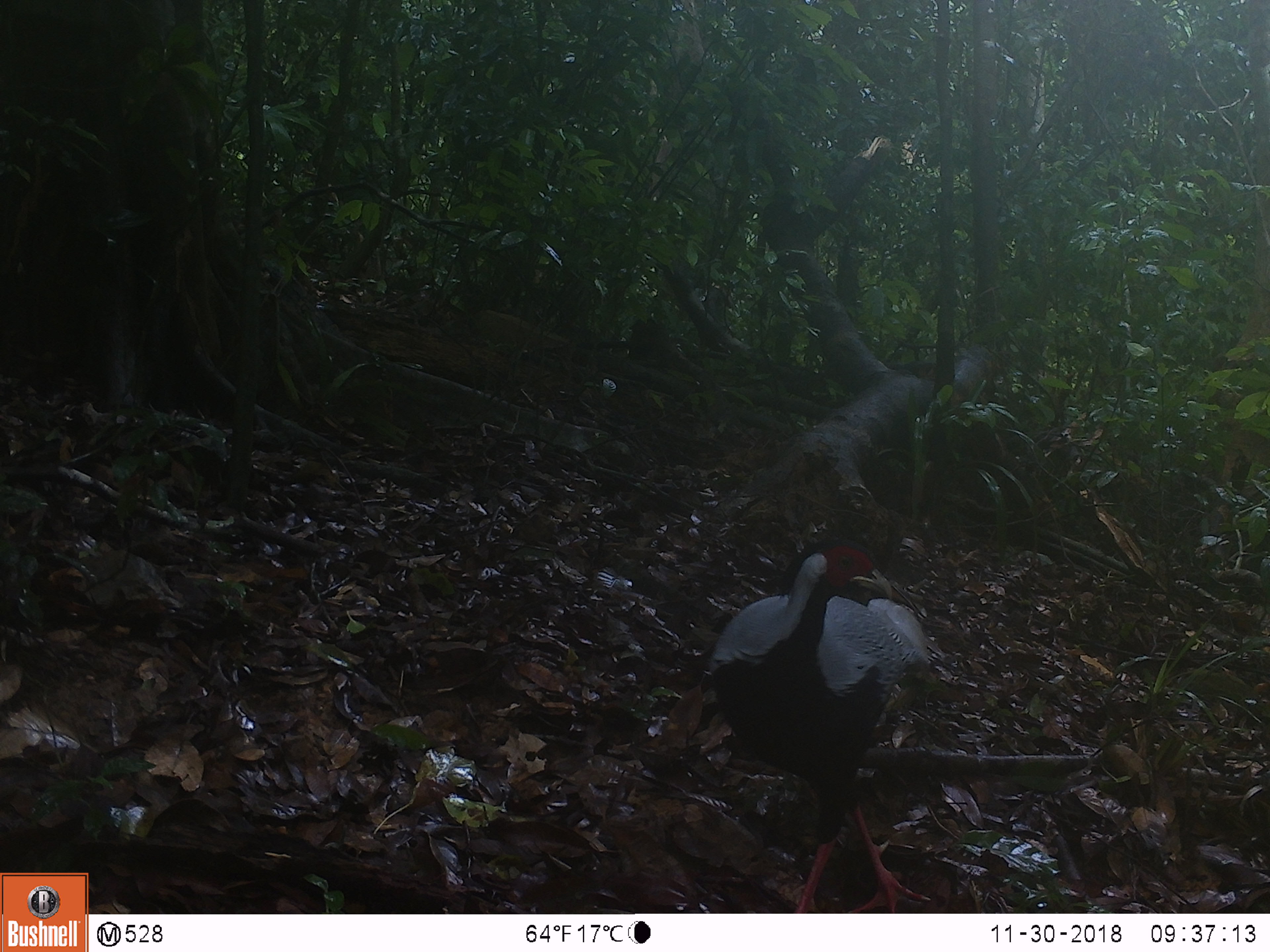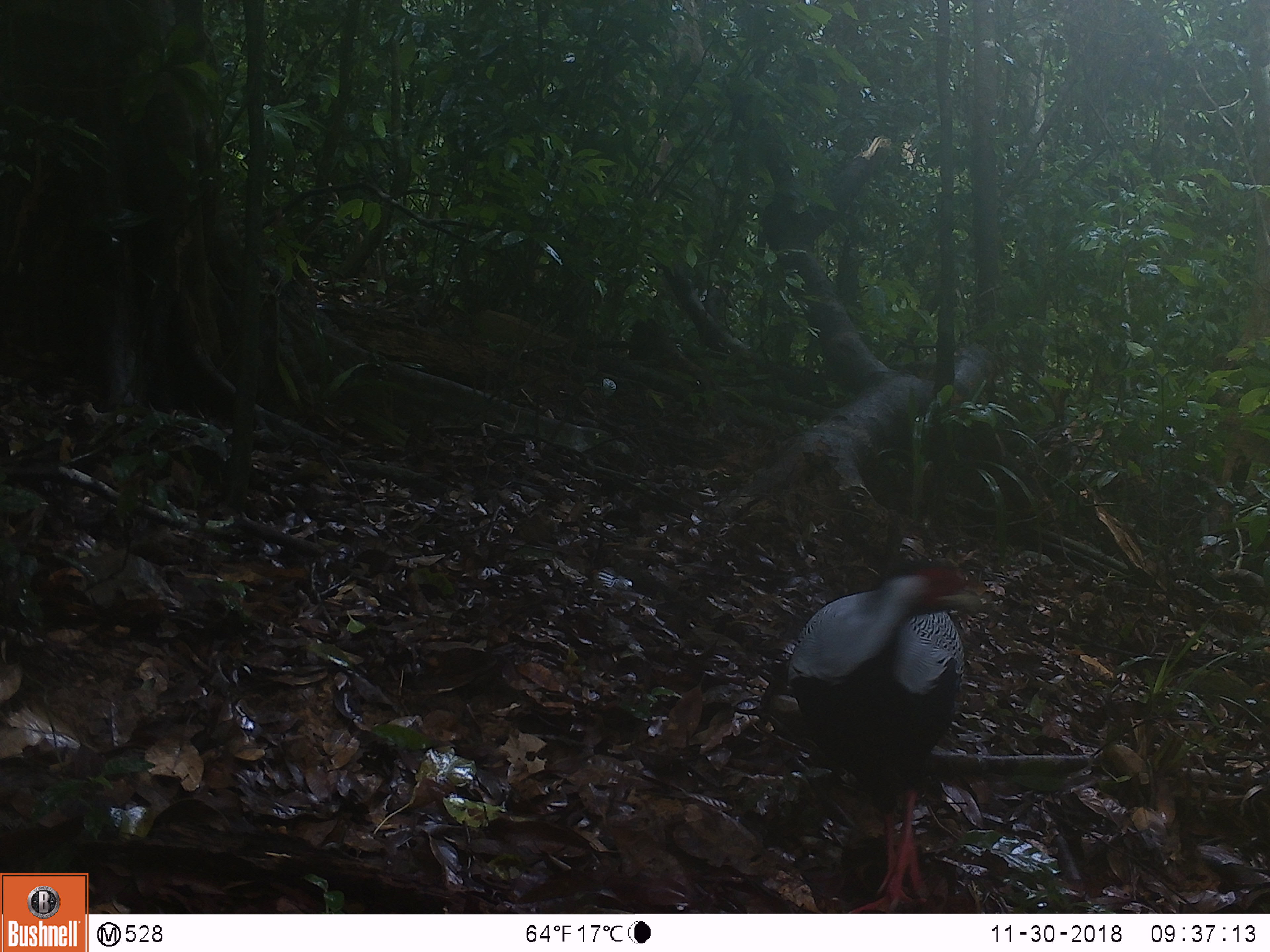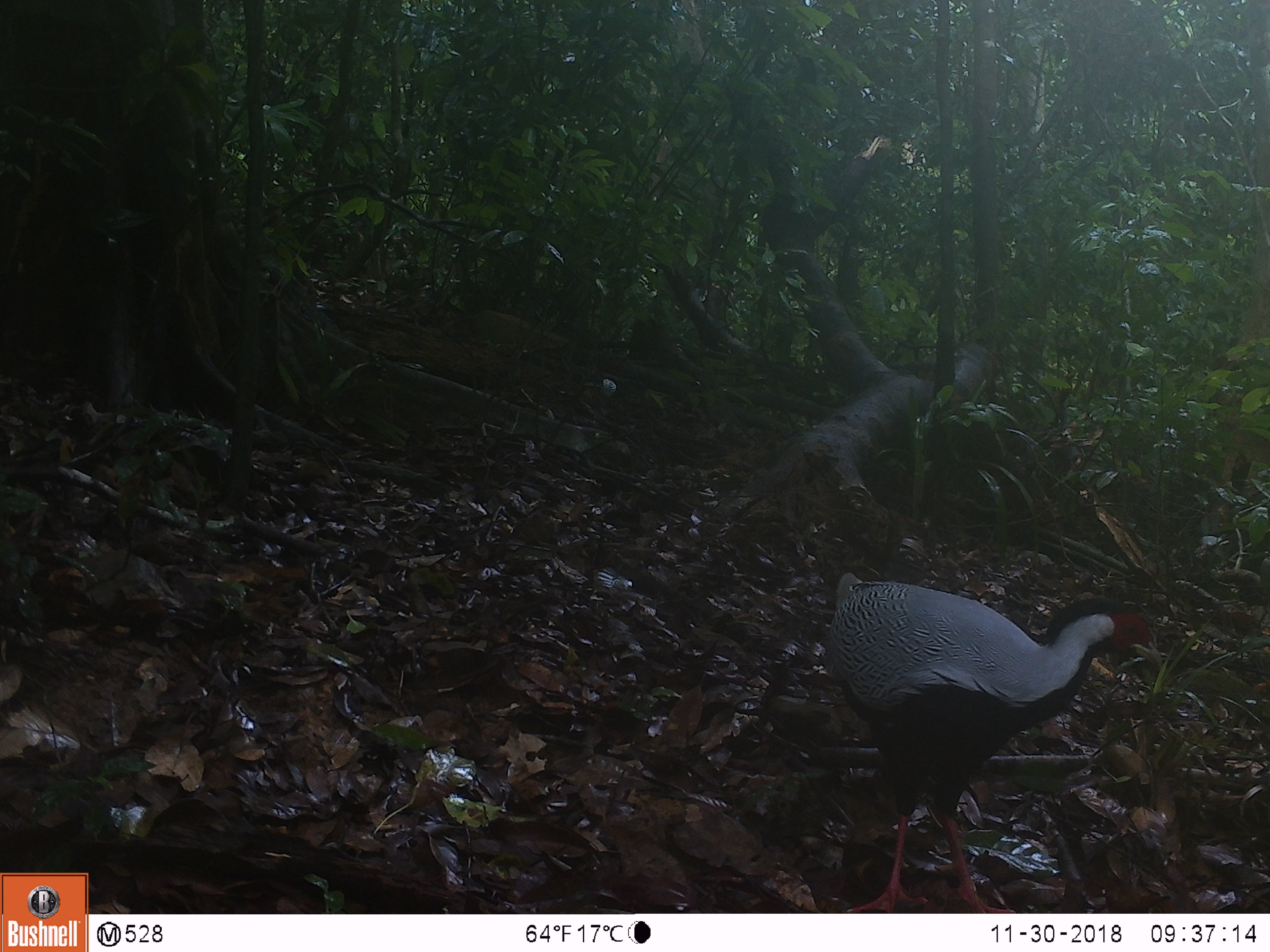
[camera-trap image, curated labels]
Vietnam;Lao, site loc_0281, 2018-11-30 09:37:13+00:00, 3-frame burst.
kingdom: Animalia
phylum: Chordata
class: Aves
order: Galliformes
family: Phasianidae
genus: Lophura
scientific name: Lophura nycthemera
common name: silver pheasant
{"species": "silver pheasant (Lophura nycthemera)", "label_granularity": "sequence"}